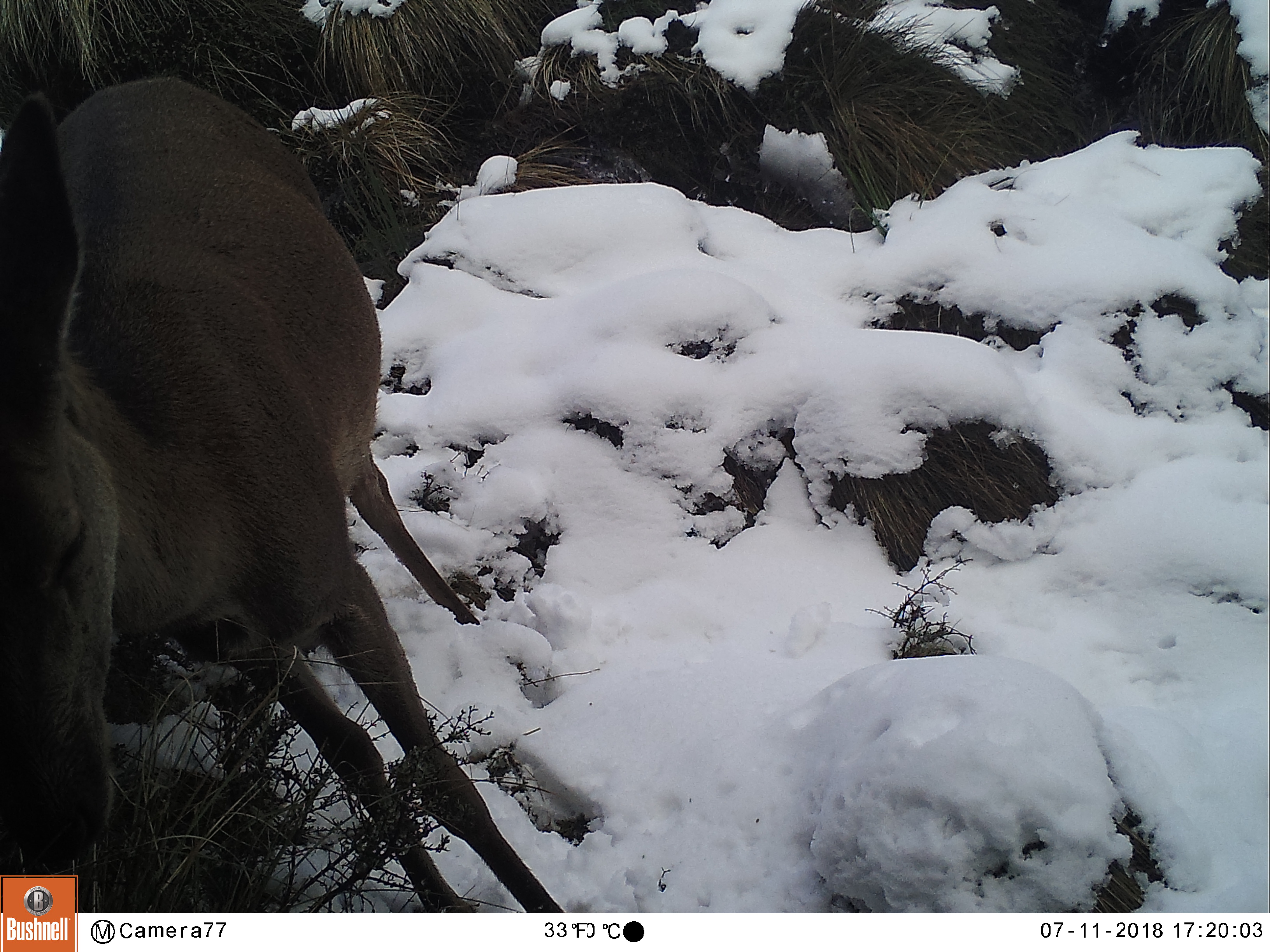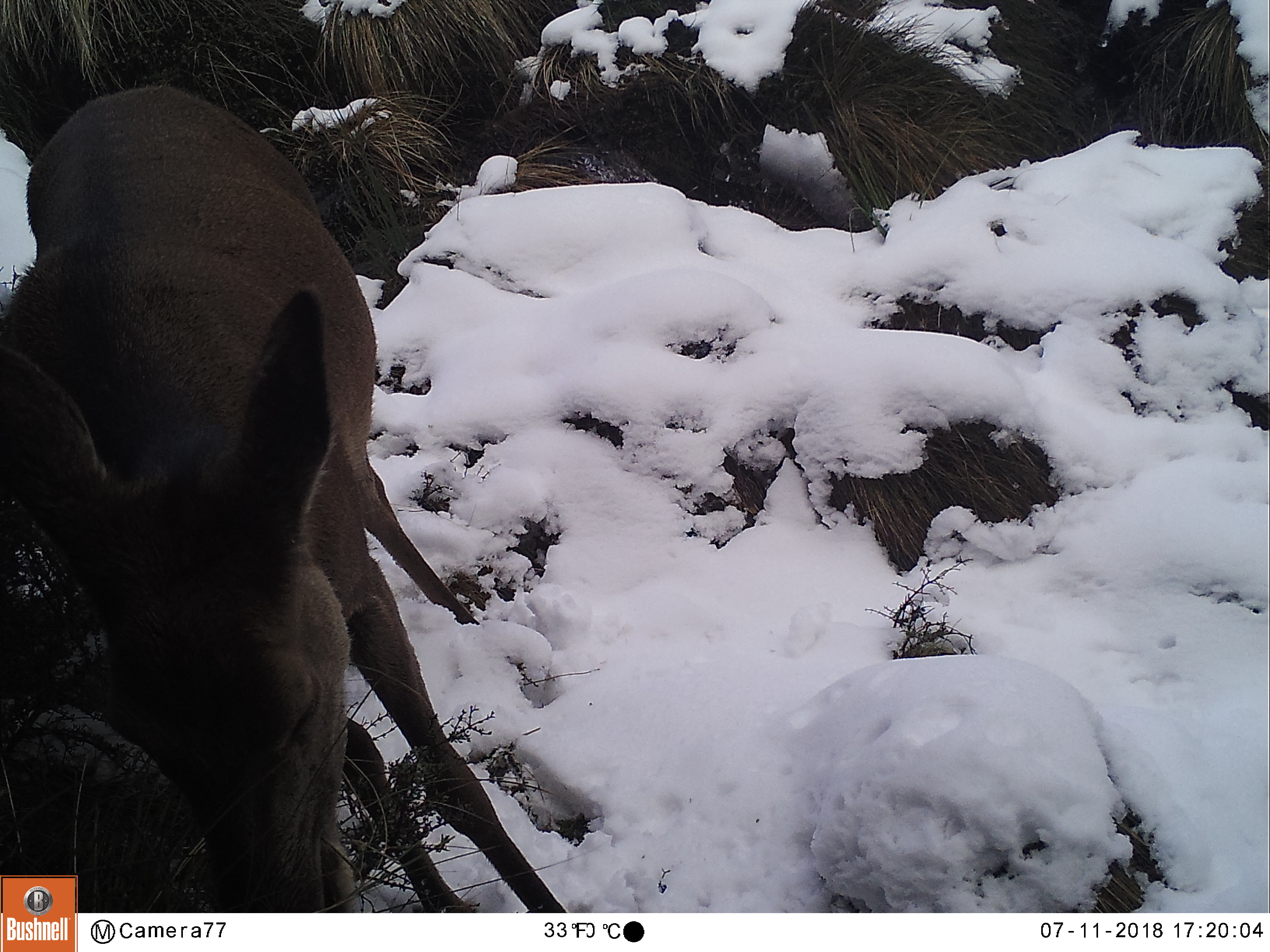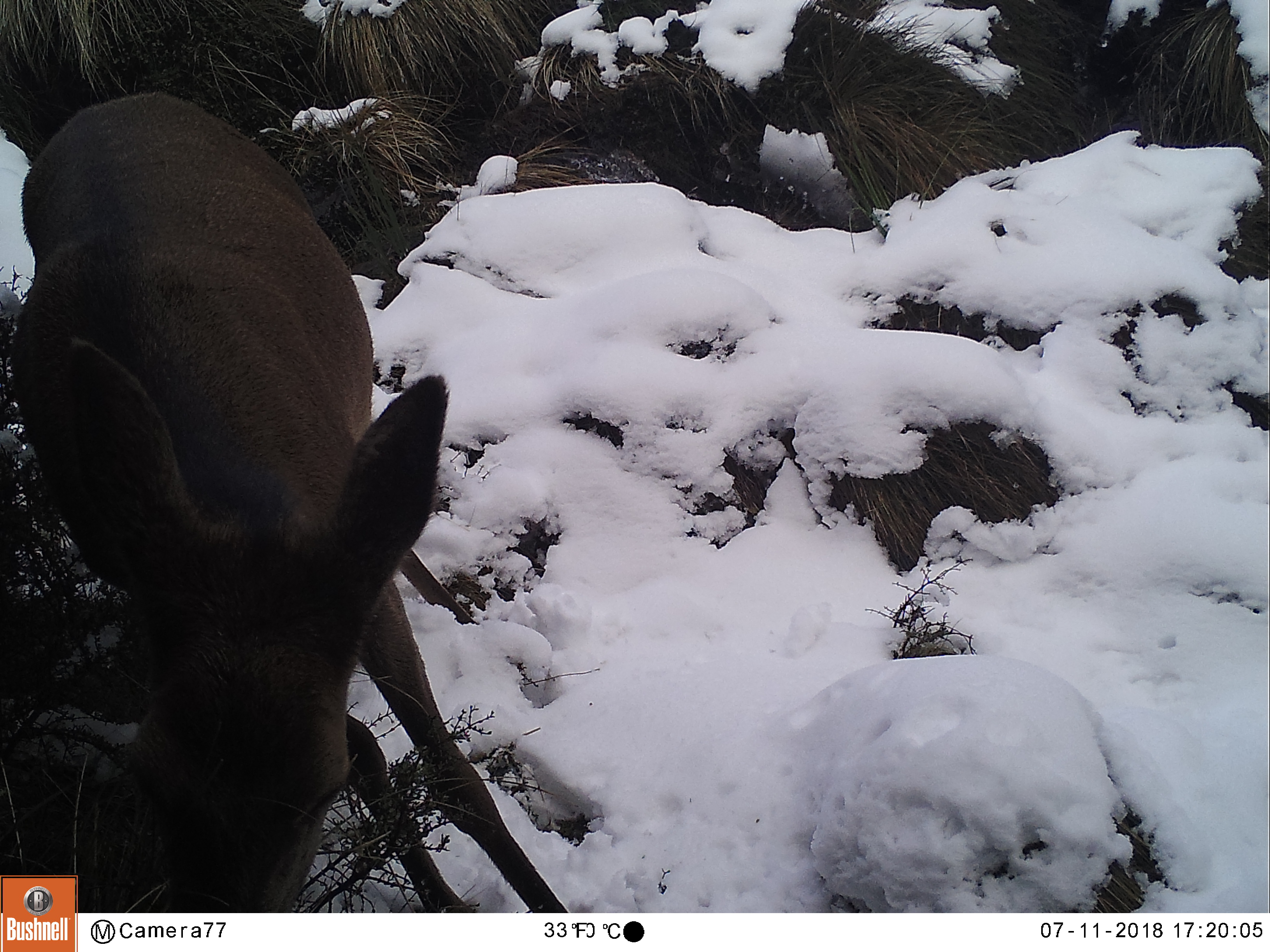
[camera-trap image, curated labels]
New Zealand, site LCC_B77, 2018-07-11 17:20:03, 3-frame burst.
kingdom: Animalia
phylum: Chordata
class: Mammalia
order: Artiodactyla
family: Cervidae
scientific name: Cervidae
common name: deer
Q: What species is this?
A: Deer (Cervidae).